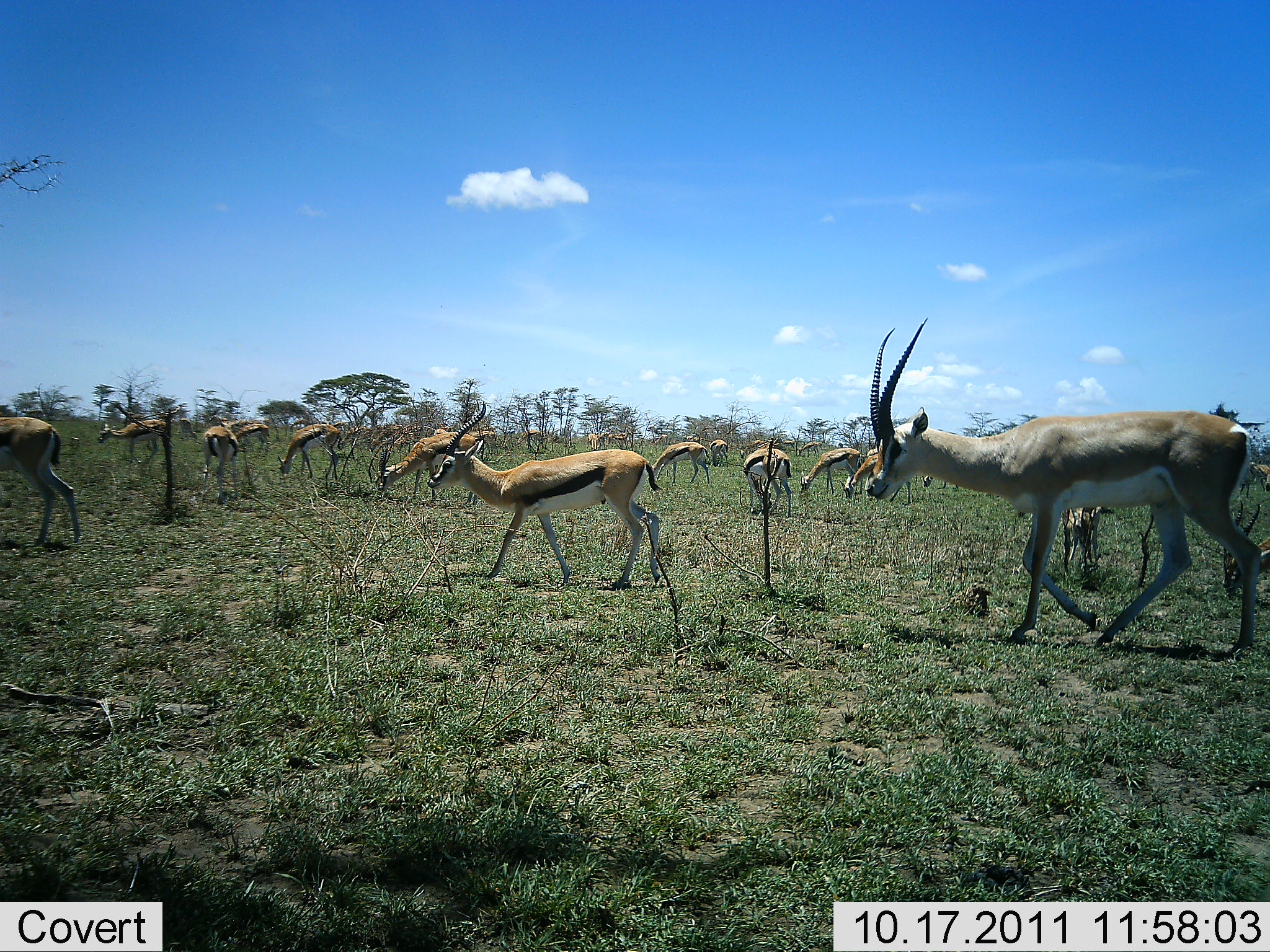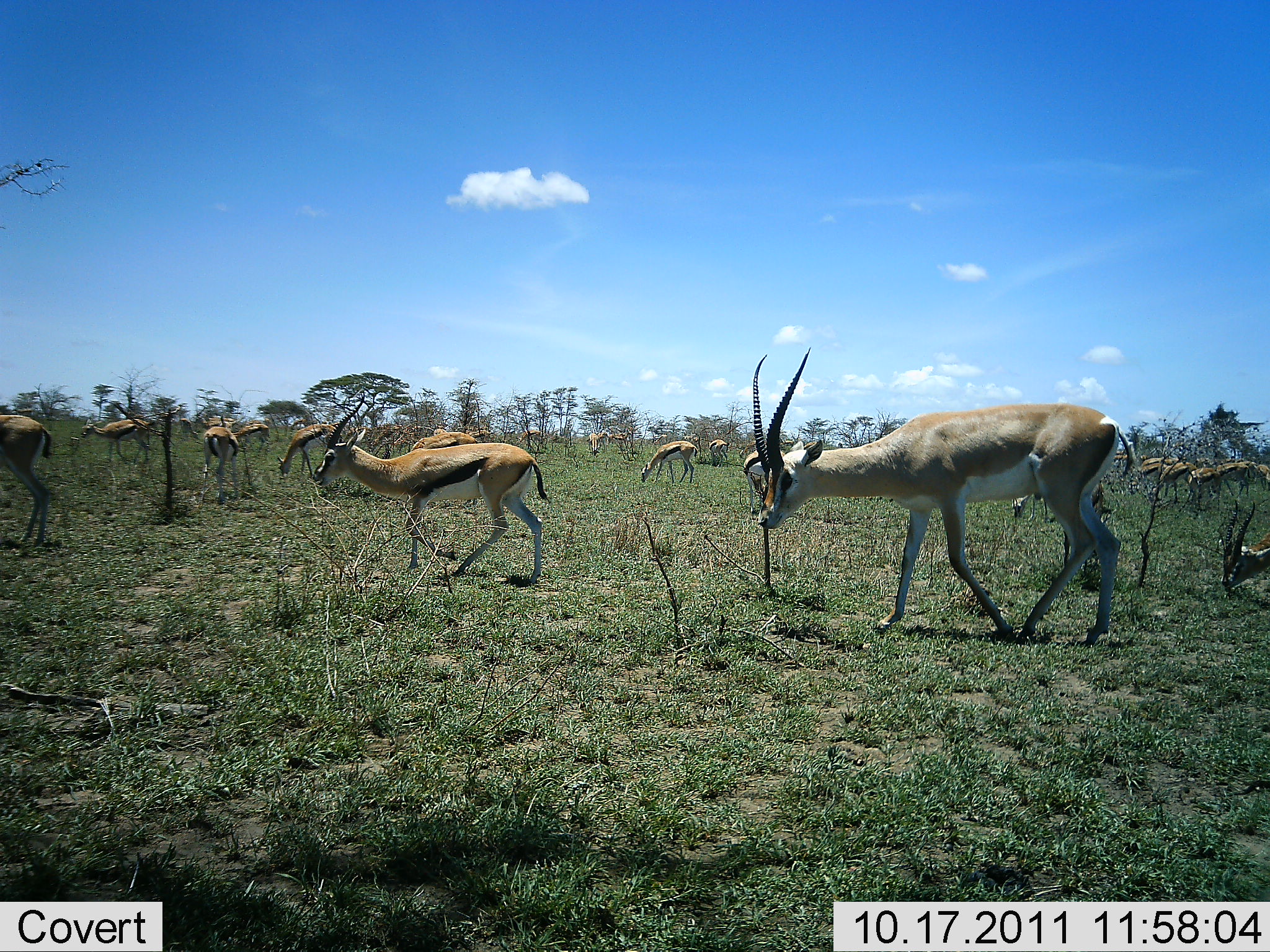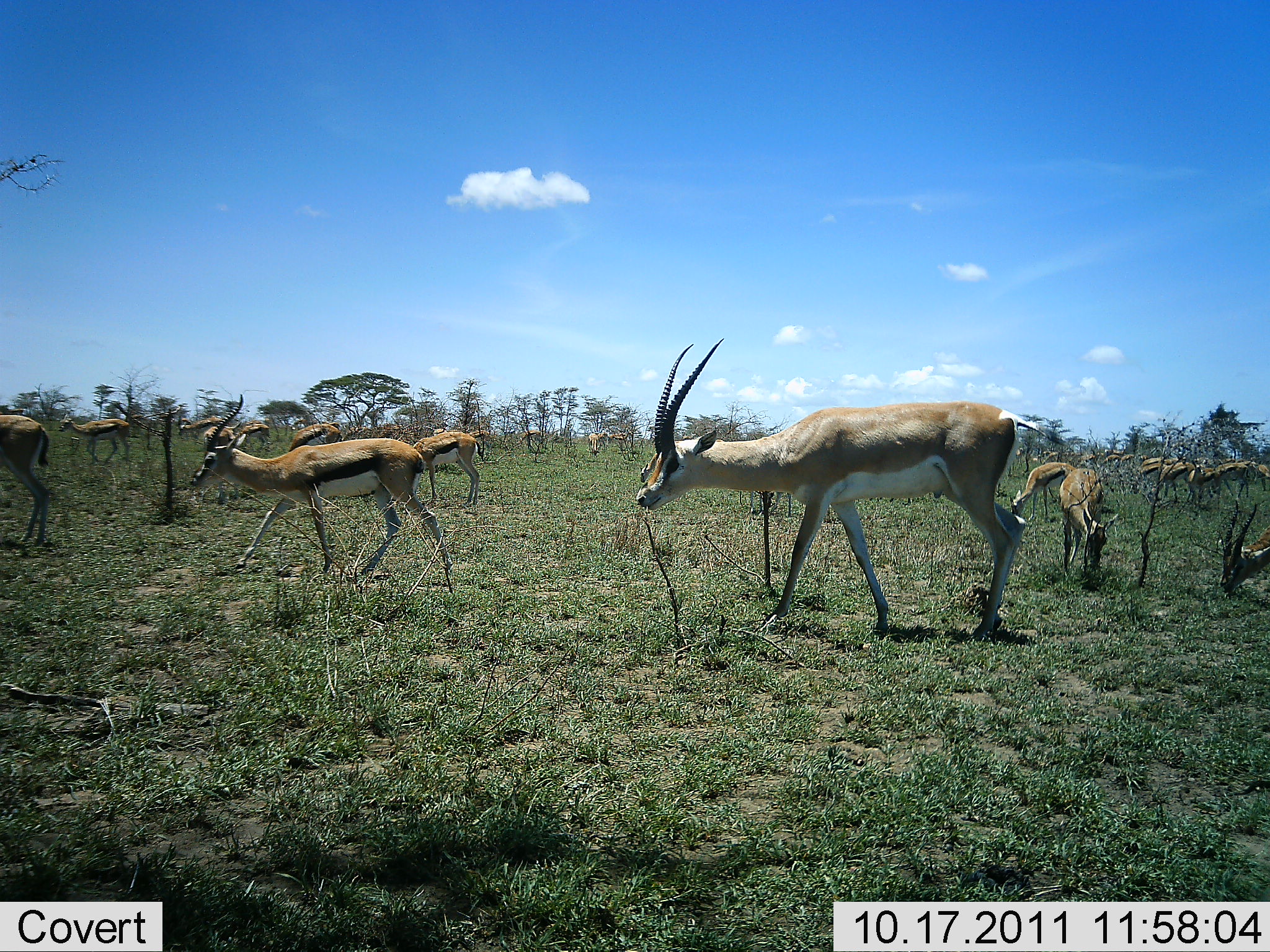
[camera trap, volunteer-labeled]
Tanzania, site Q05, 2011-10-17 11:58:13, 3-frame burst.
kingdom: Animalia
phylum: Chordata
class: Mammalia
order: Artiodactyla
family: Bovidae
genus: Nanger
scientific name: Nanger granti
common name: grant's gazelle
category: gazellegrants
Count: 2.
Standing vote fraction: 18%.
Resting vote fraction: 0%.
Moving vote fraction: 65%.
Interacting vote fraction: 0%.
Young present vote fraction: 0%.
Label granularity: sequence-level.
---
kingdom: Animalia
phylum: Chordata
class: Mammalia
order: Artiodactyla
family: Bovidae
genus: Eudorcas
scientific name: Eudorcas thomsonii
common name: thomson's gazelle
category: gazellethomsons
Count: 11-50.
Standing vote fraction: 33%.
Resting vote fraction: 0%.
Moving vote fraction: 89%.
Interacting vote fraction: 0%.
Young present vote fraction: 11%.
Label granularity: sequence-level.